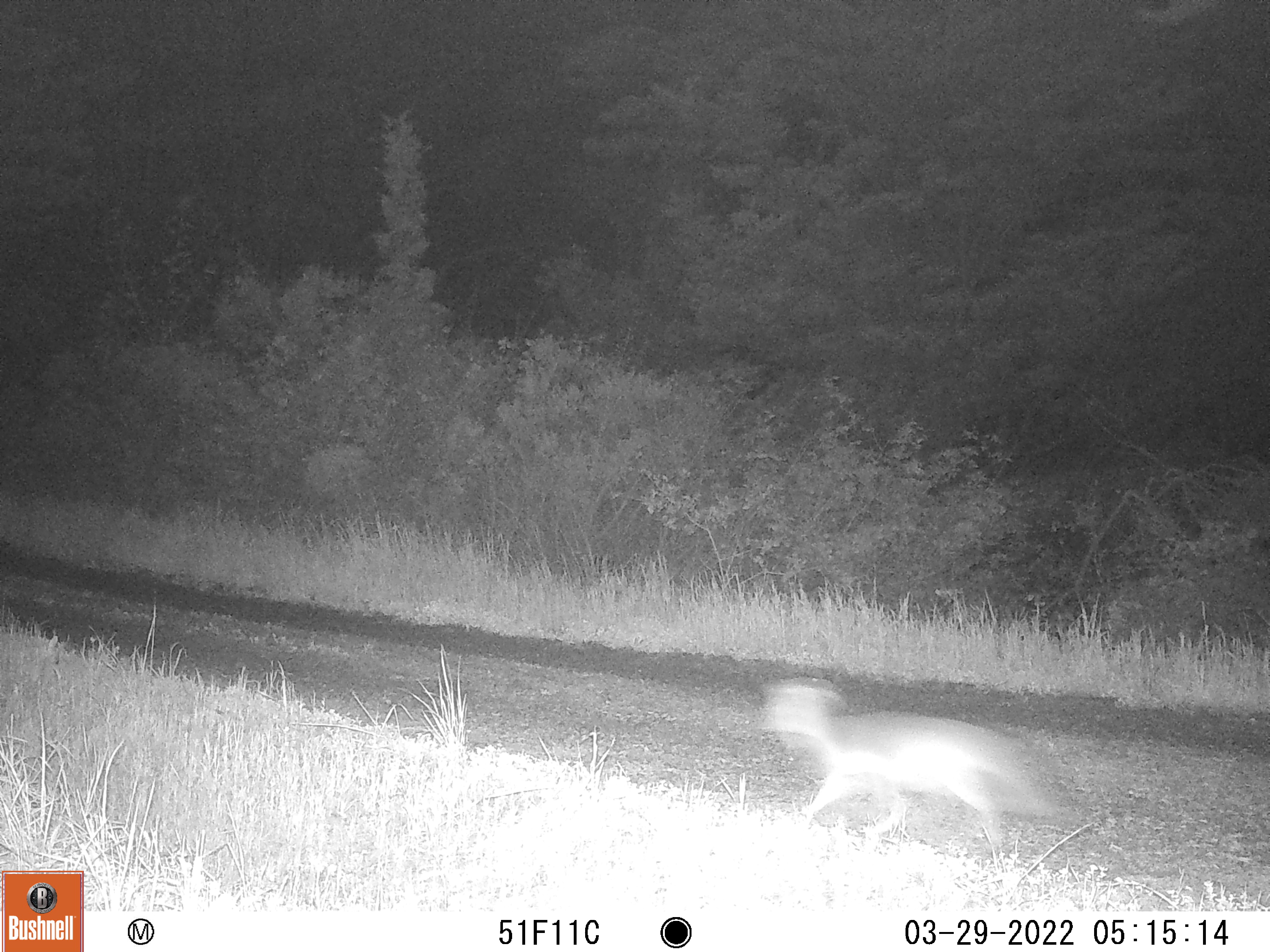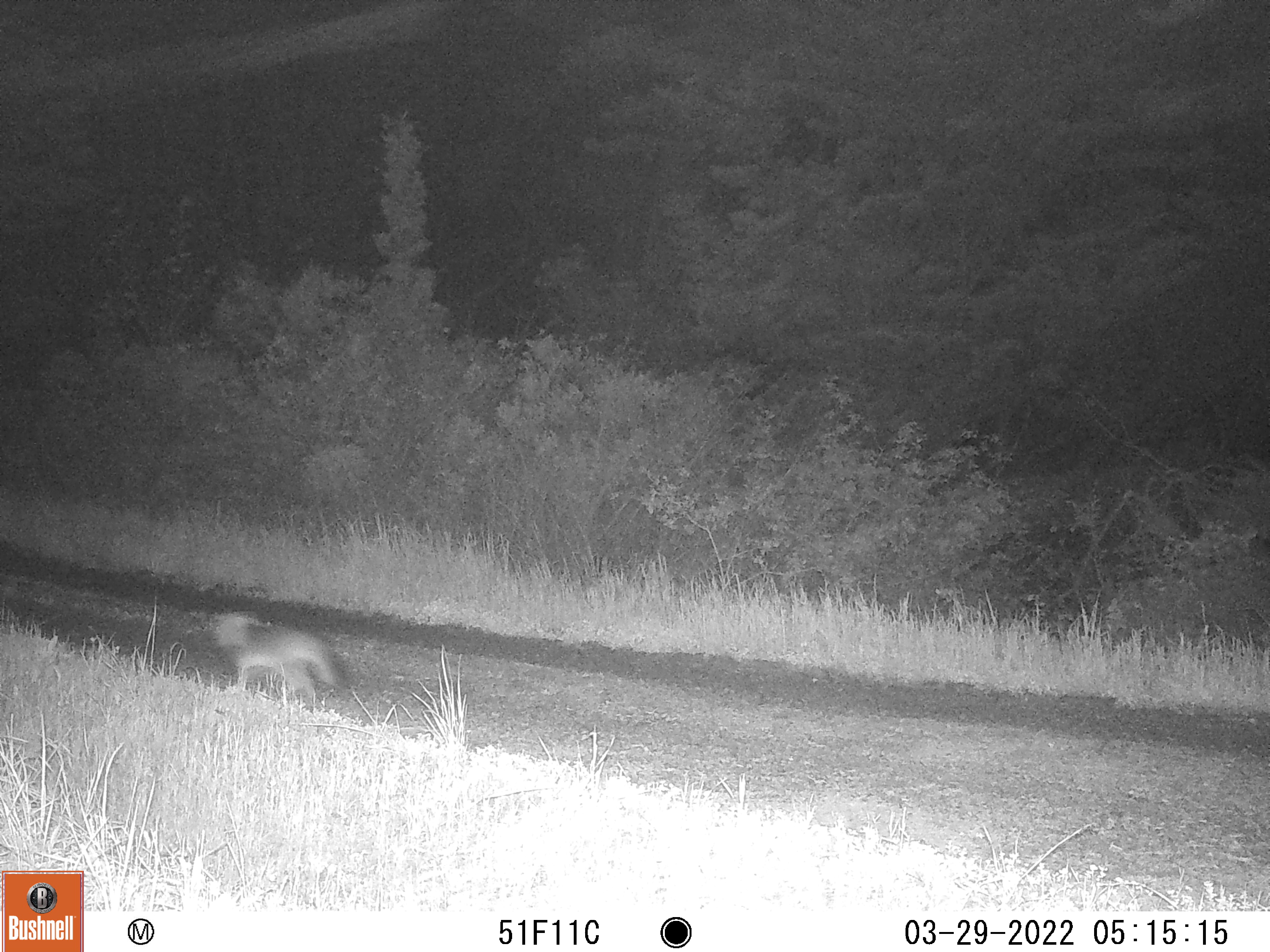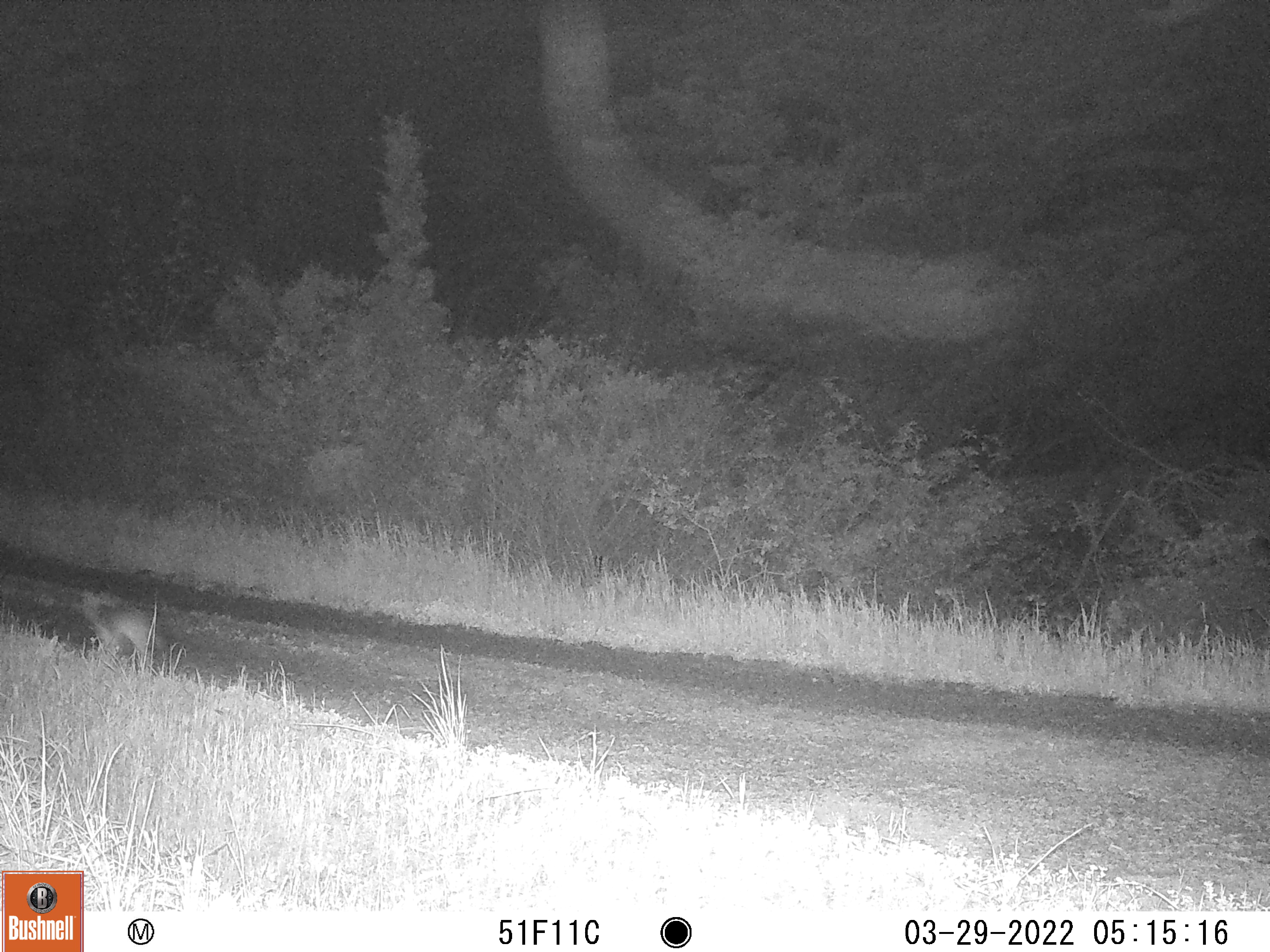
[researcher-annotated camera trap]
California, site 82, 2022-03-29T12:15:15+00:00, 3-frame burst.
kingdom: Animalia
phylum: Chordata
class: Mammalia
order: Carnivora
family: Canidae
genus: Urocyon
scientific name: Urocyon cinereoargenteus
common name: gray fox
Gray fox (Urocyon cinereoargenteus).